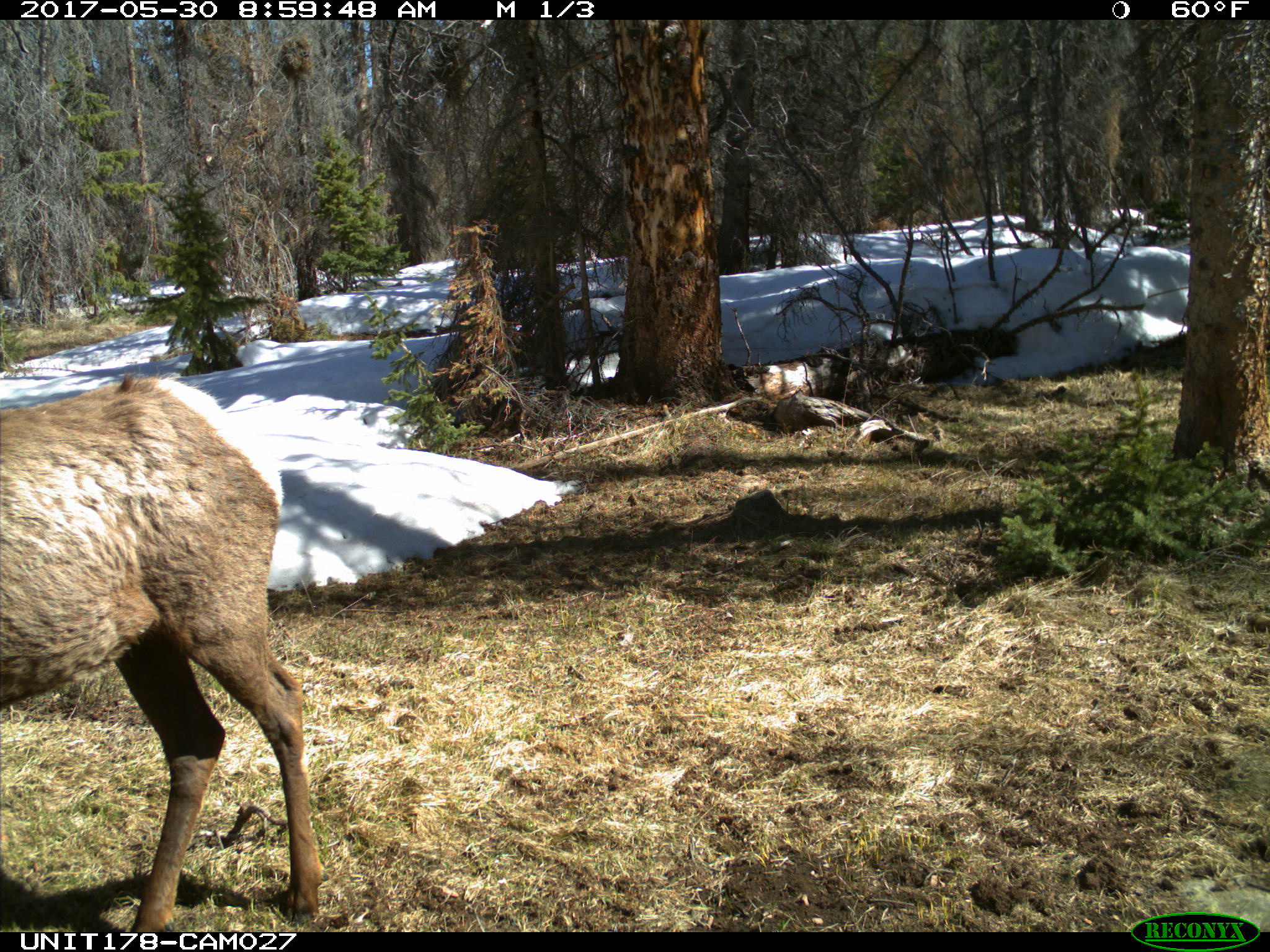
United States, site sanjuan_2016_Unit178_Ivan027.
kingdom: Animalia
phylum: Chordata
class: Mammalia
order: Artiodactyla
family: Cervidae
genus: Cervus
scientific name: Cervus elaphus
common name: red deer